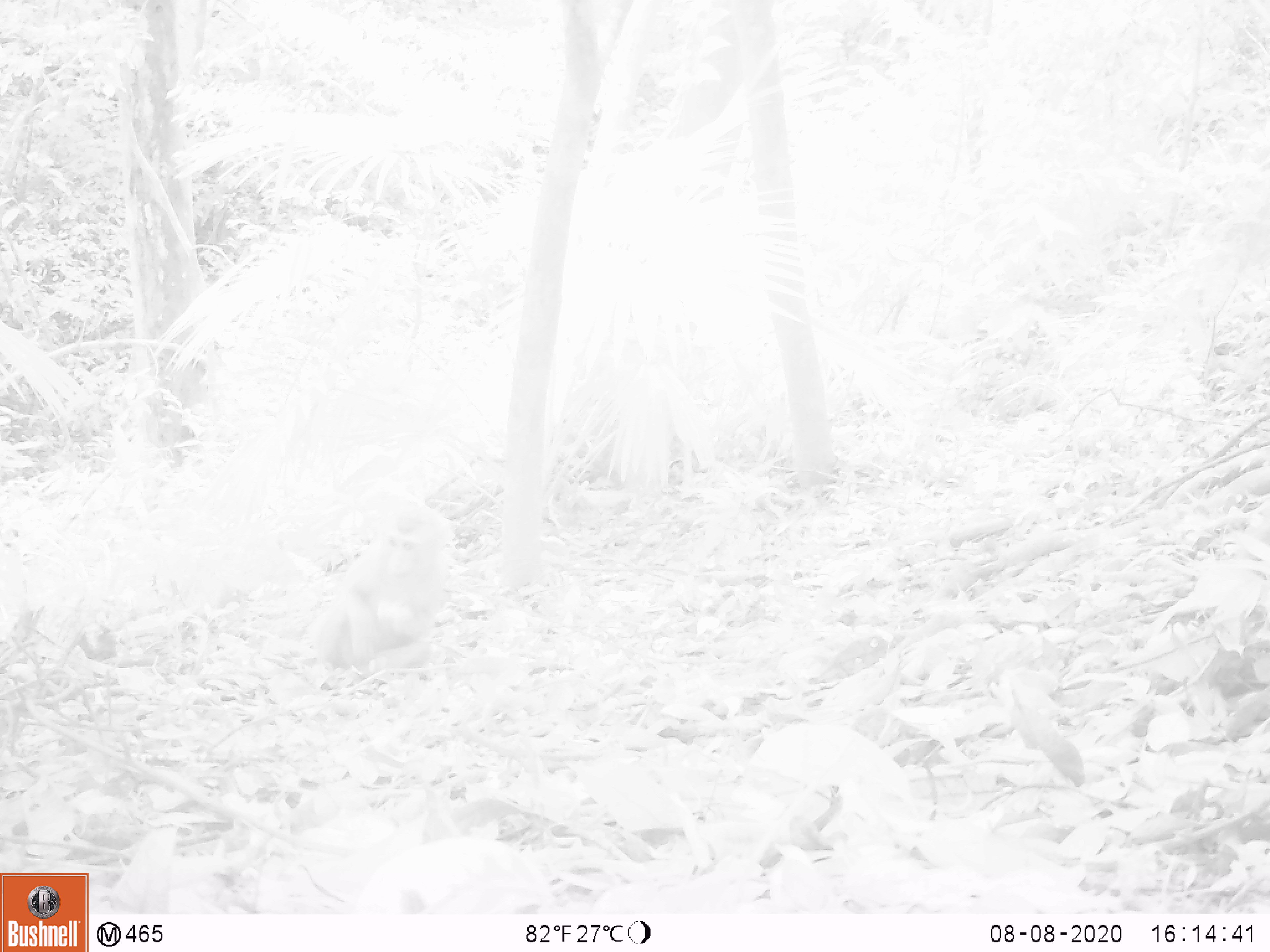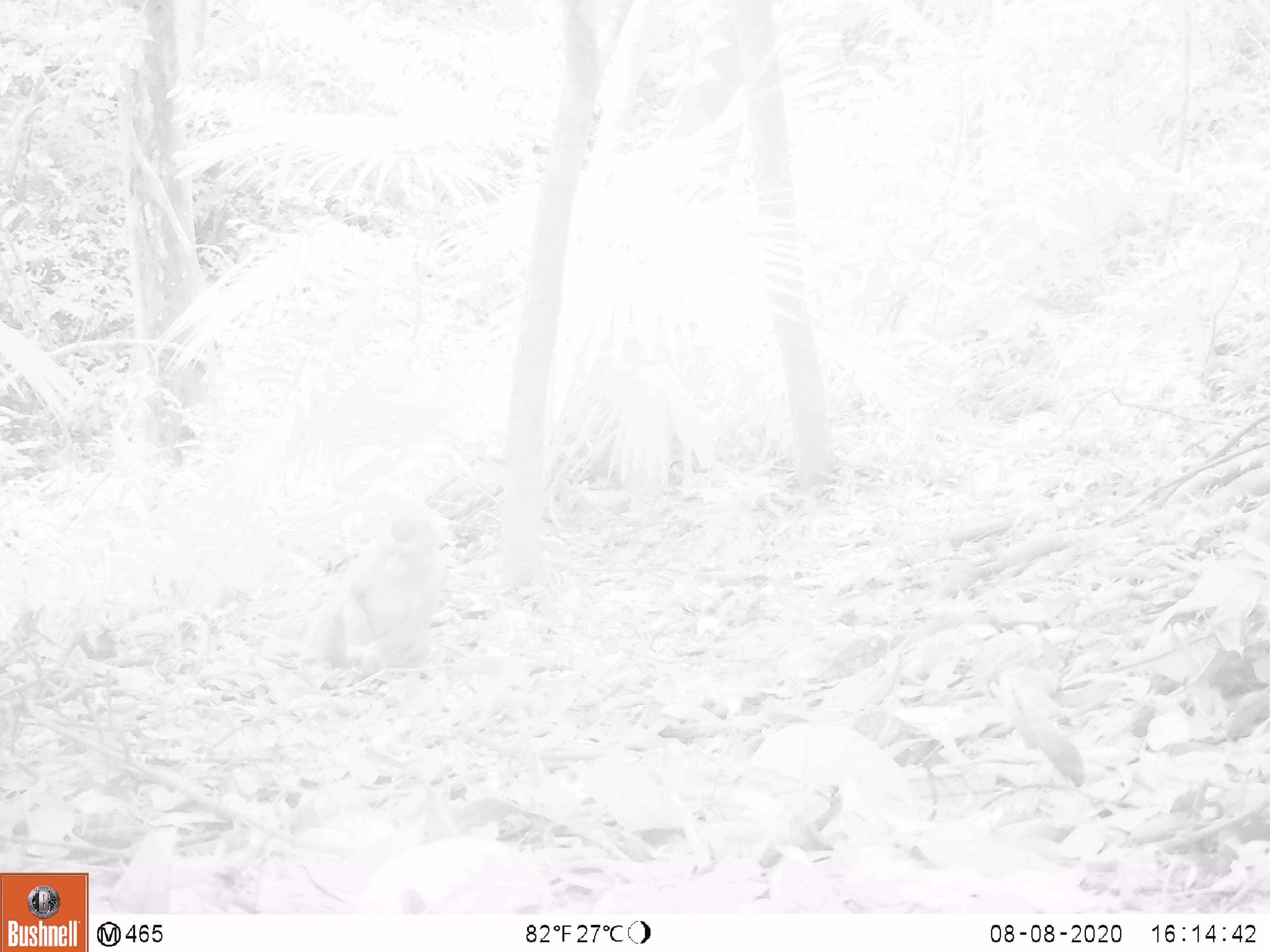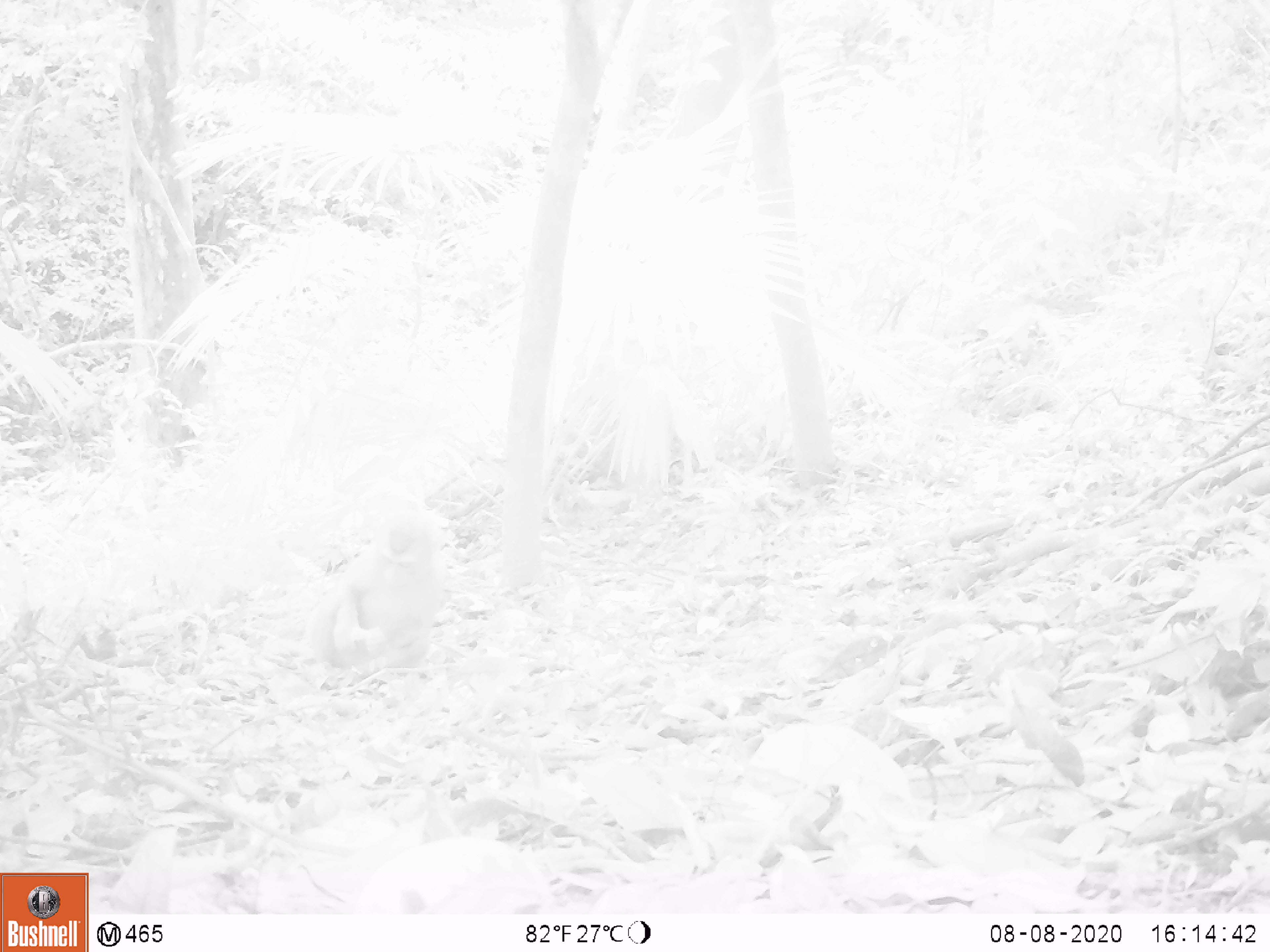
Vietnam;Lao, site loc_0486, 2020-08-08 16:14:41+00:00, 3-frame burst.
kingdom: Animalia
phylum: Chordata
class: Mammalia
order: Primates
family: Cercopithecidae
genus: Macaca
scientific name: Macaca nemestrina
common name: pig-tailed macaque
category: pig tailed macaque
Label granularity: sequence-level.